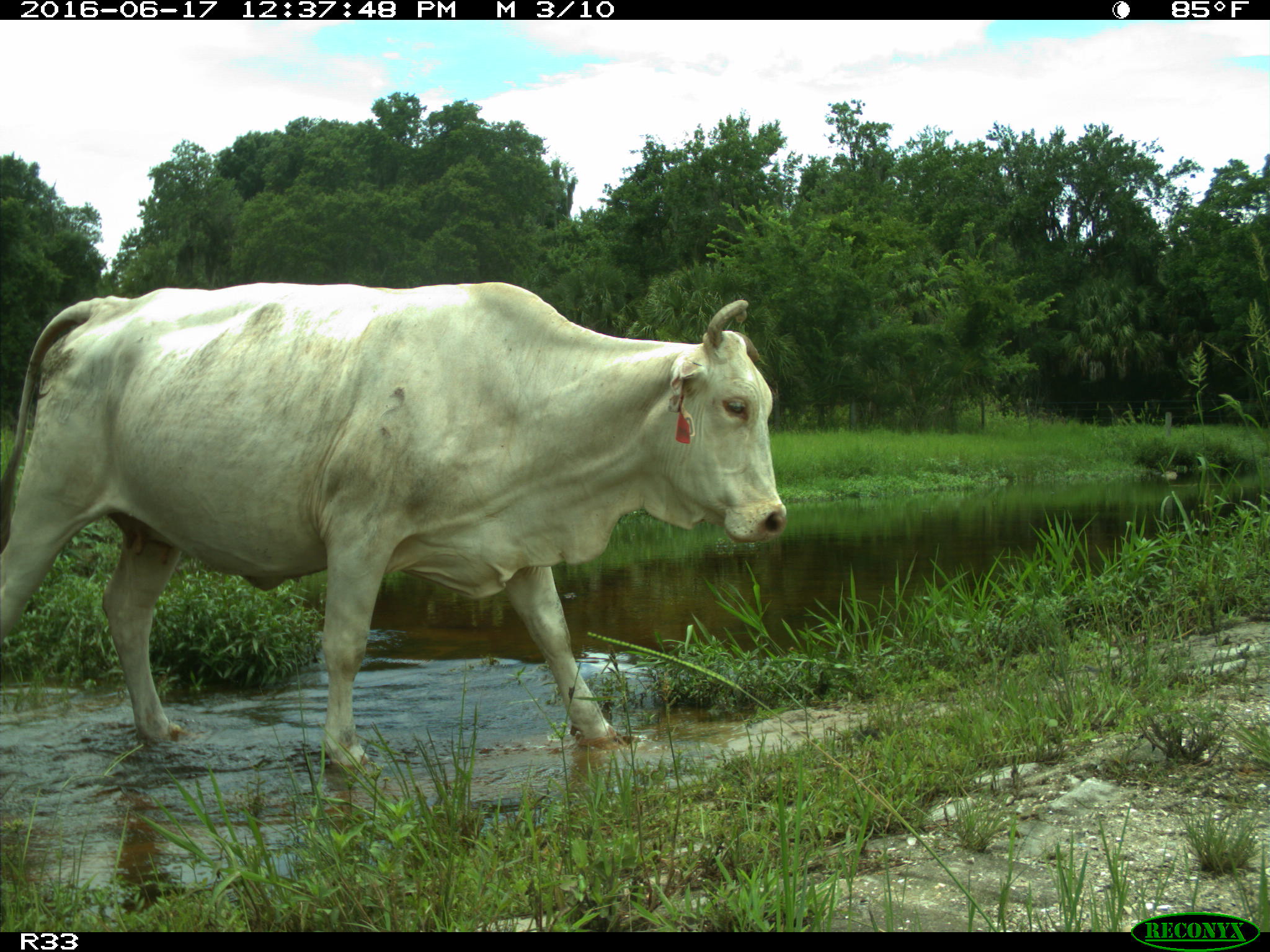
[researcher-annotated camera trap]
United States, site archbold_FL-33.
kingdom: Animalia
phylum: Chordata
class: Mammalia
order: Artiodactyla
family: Bovidae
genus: Bos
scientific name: Bos taurus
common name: domestic cow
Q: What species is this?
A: Bos taurus (domestic cow).